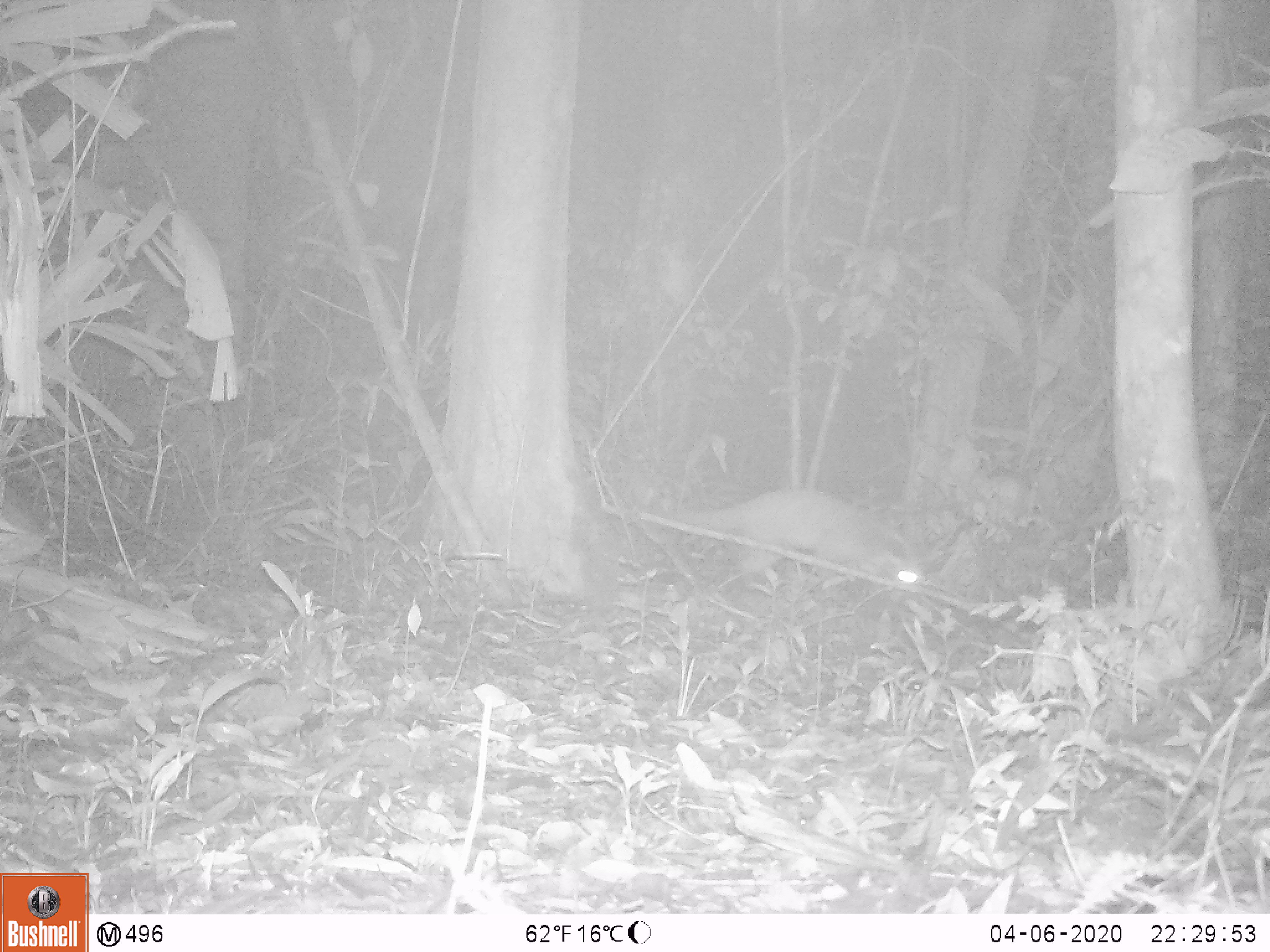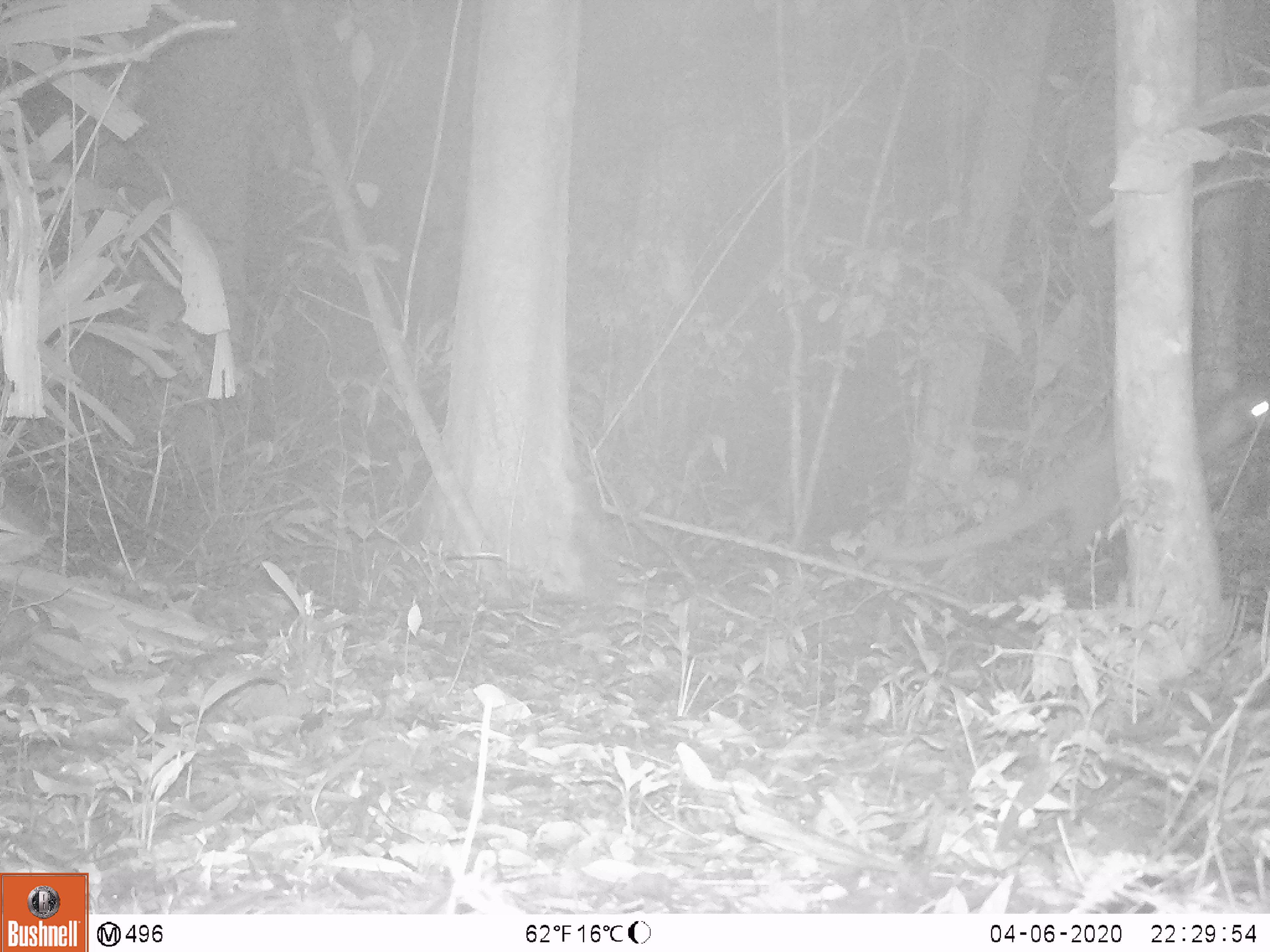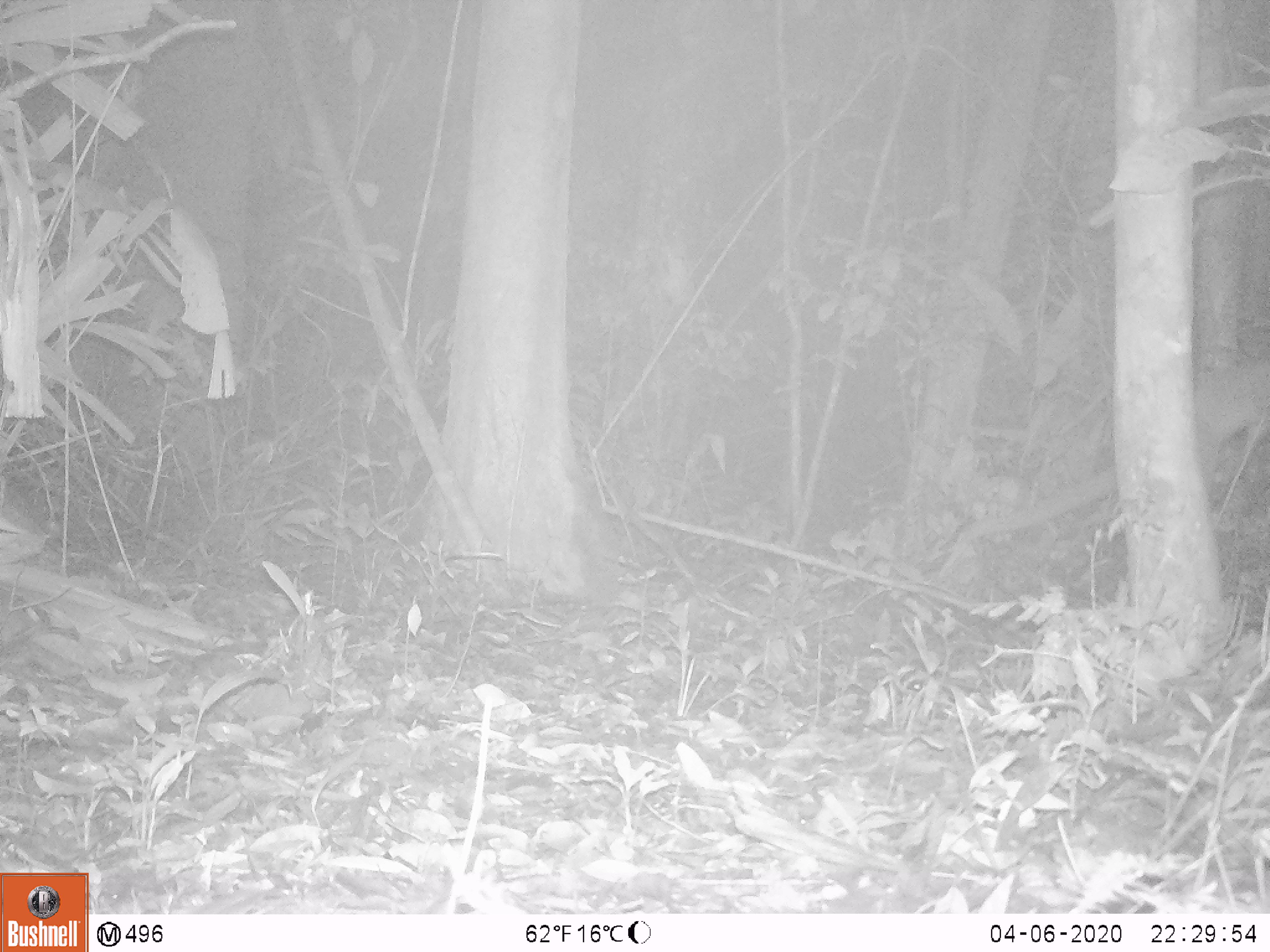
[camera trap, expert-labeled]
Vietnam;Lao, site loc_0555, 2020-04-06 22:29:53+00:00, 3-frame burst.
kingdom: Animalia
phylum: Chordata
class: Mammalia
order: Carnivora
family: Viverridae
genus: Paguma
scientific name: Paguma larvata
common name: masked palm civet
Masked palm civet (Paguma larvata). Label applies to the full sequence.